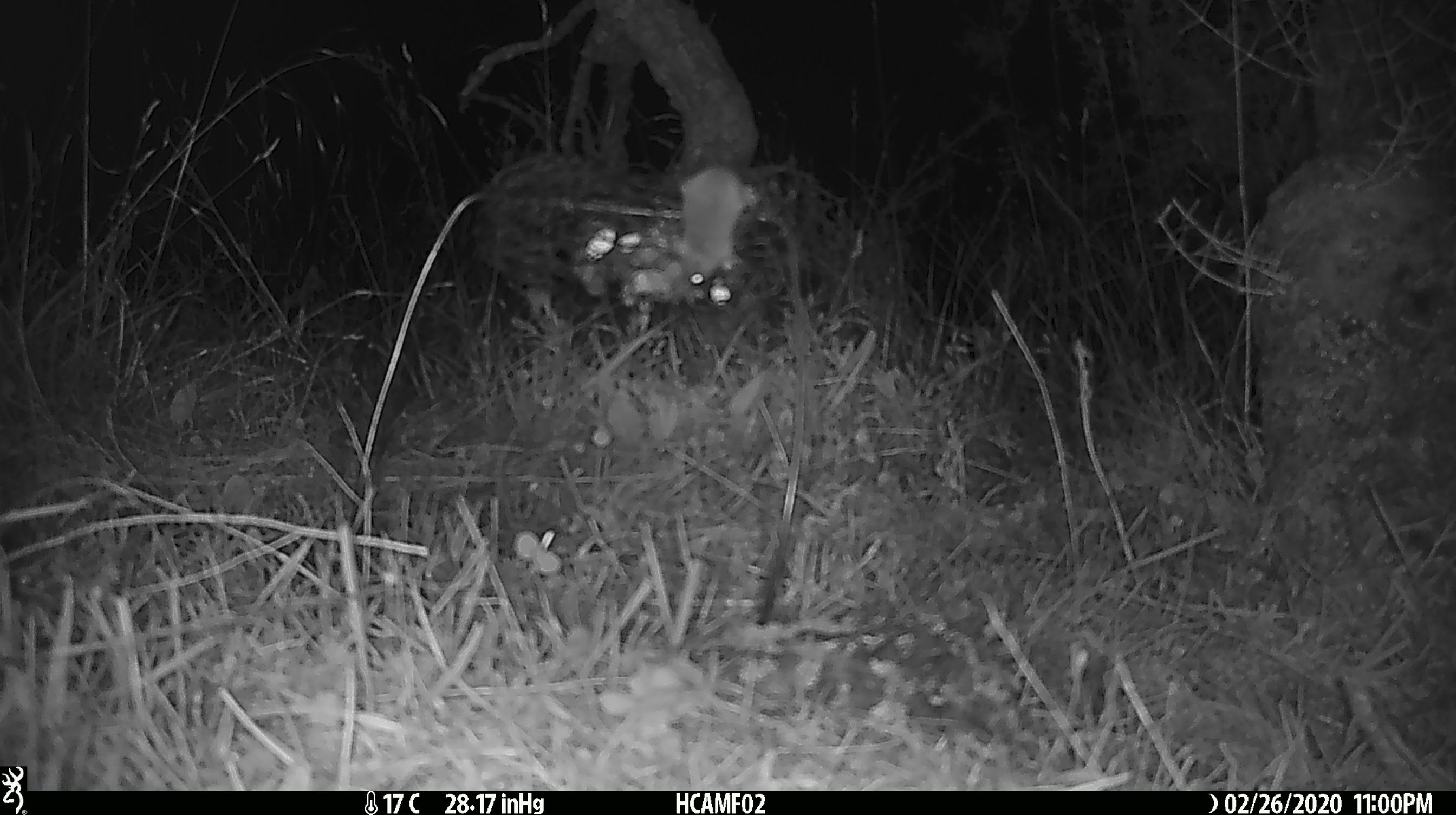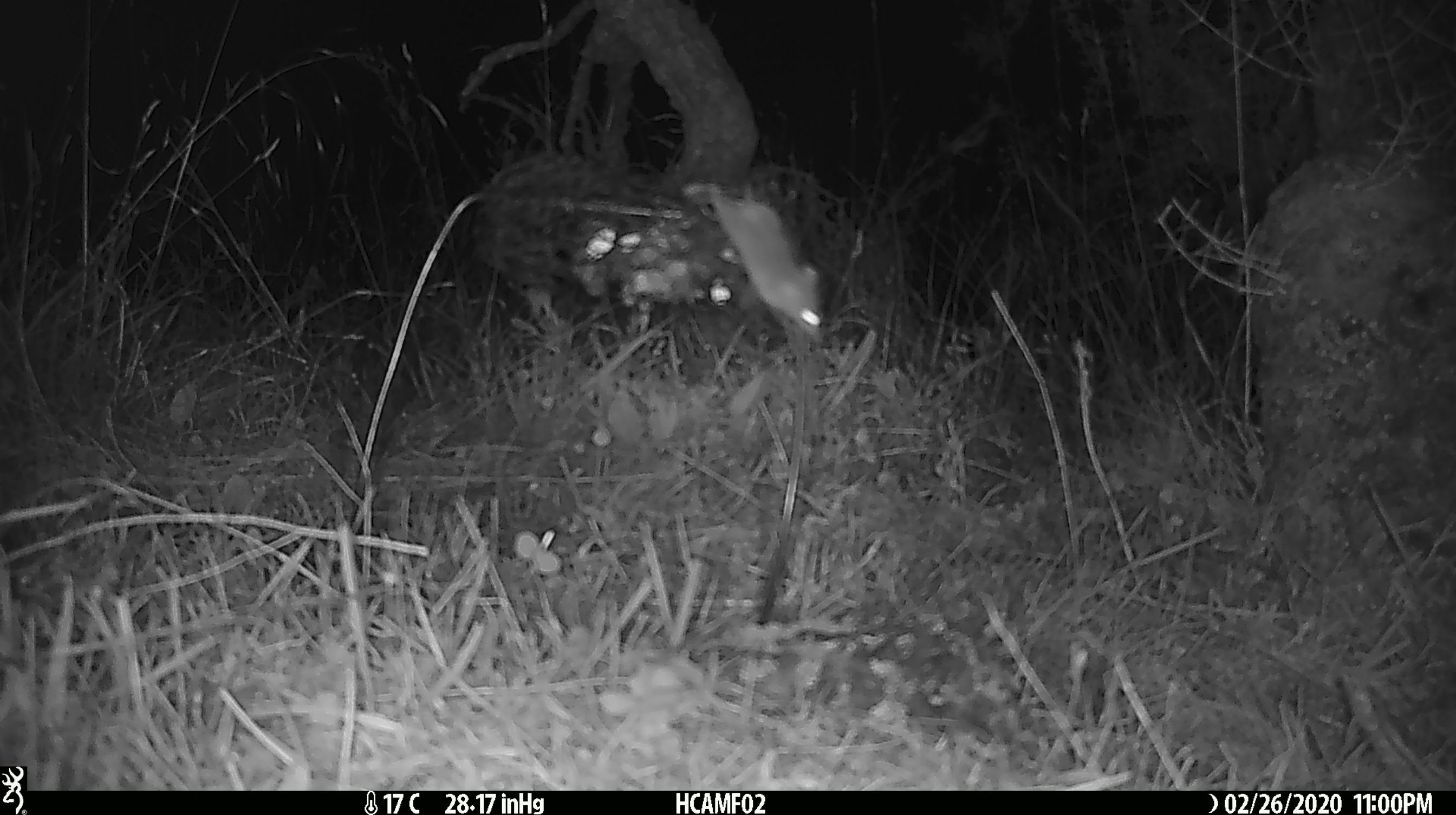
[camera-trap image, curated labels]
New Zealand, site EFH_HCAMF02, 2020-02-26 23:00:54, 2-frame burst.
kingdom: Animalia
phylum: Chordata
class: Mammalia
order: Rodentia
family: Muridae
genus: Mus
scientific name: Mus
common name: mouse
Mouse (Mus).